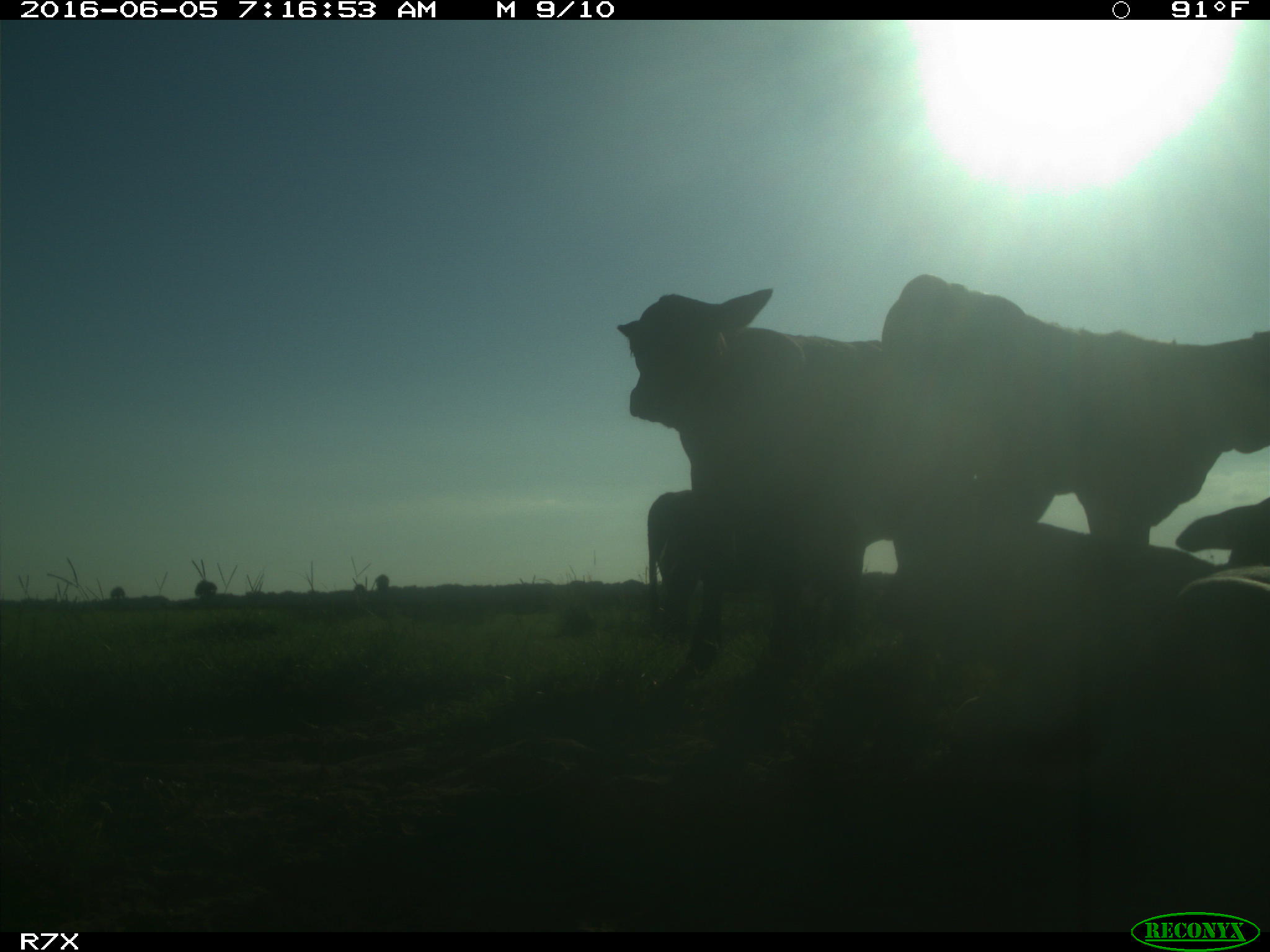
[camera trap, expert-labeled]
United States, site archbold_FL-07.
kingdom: Animalia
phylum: Chordata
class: Mammalia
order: Artiodactyla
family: Bovidae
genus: Bos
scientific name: Bos taurus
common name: domestic cow